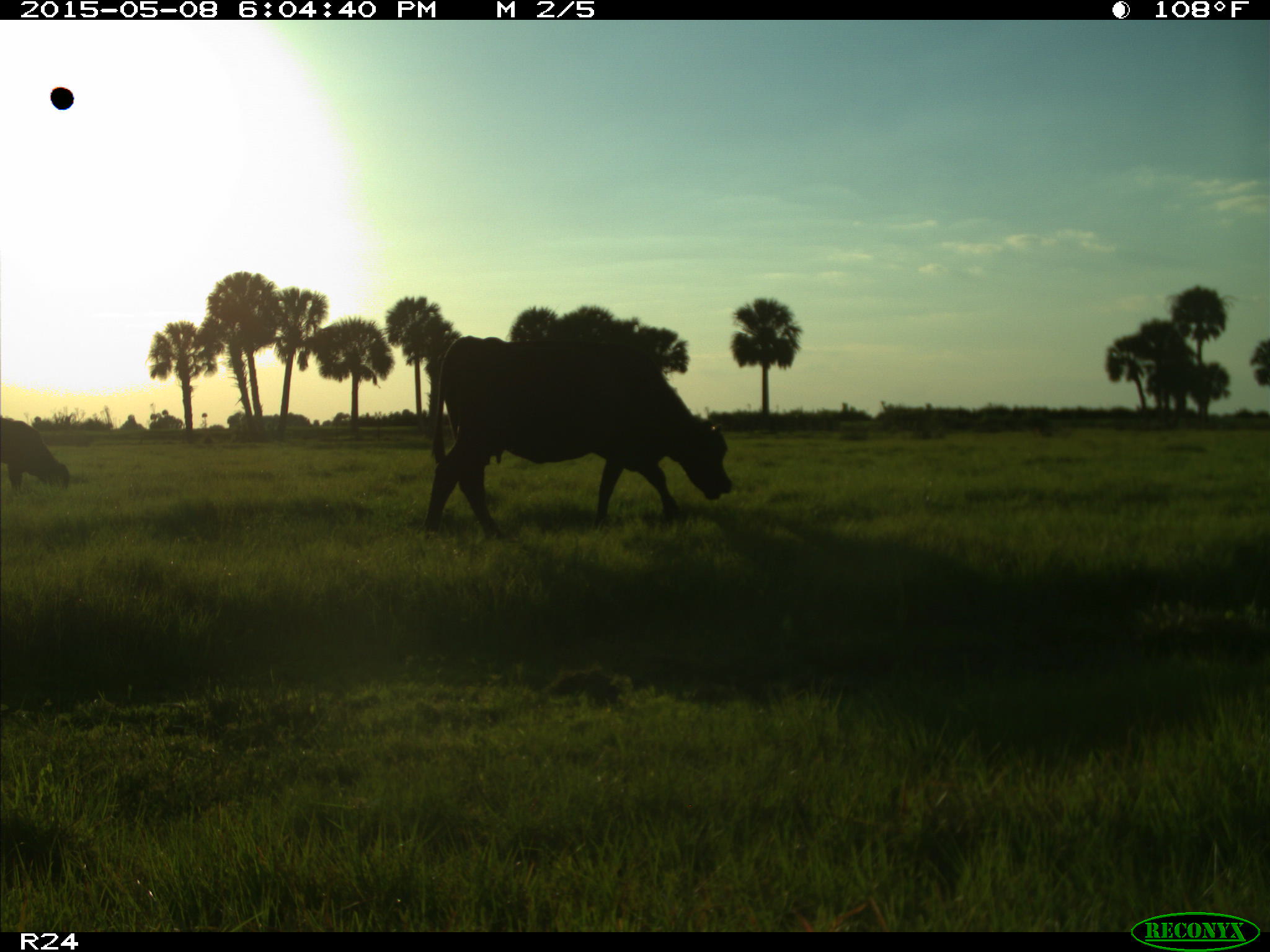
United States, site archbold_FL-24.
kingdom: Animalia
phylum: Chordata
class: Mammalia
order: Artiodactyla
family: Bovidae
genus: Bos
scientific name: Bos taurus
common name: domestic cow